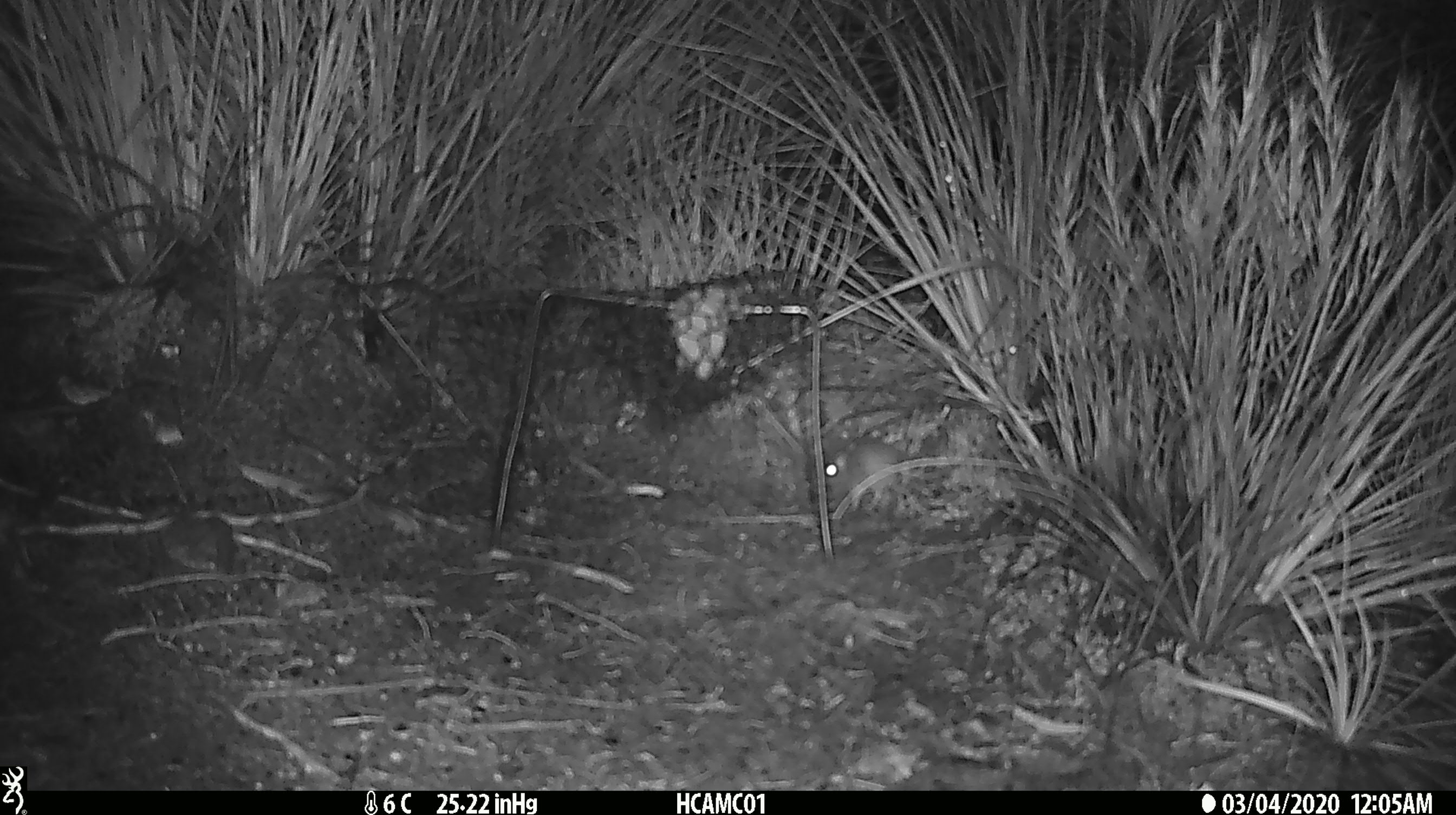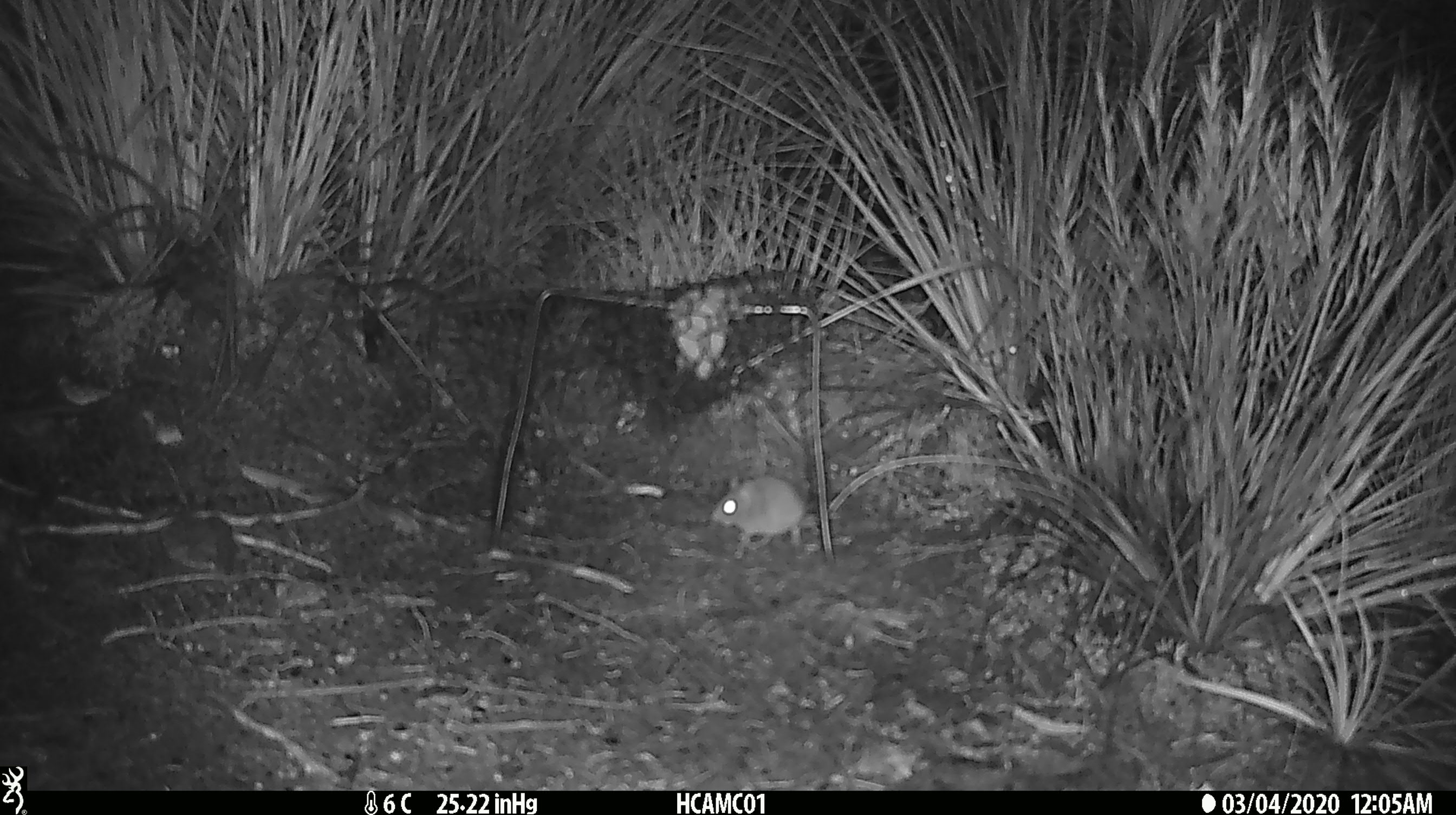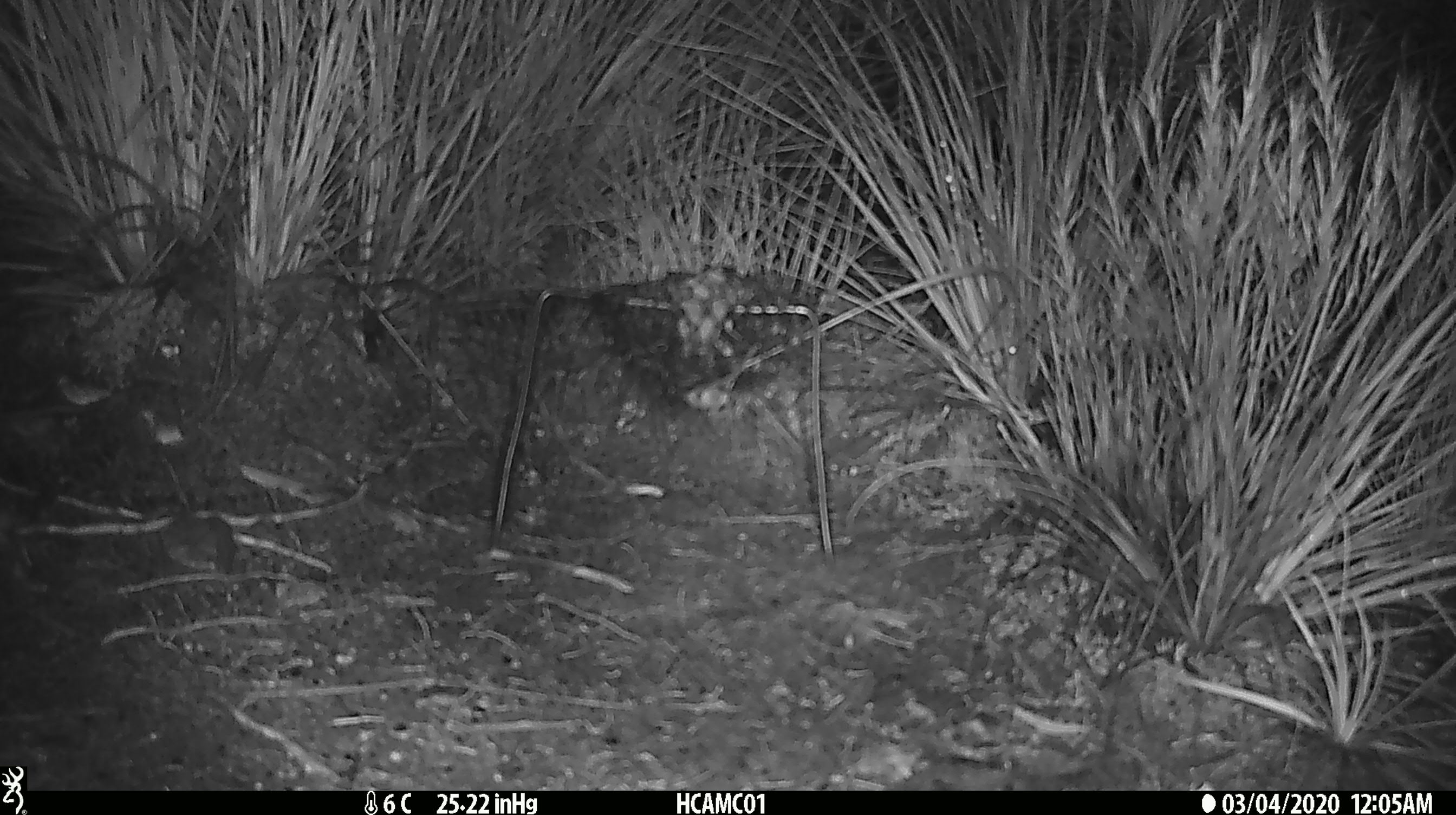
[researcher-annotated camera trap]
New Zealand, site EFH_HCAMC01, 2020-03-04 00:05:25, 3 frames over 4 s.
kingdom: Animalia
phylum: Chordata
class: Mammalia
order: Rodentia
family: Muridae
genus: Mus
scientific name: Mus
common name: mouse